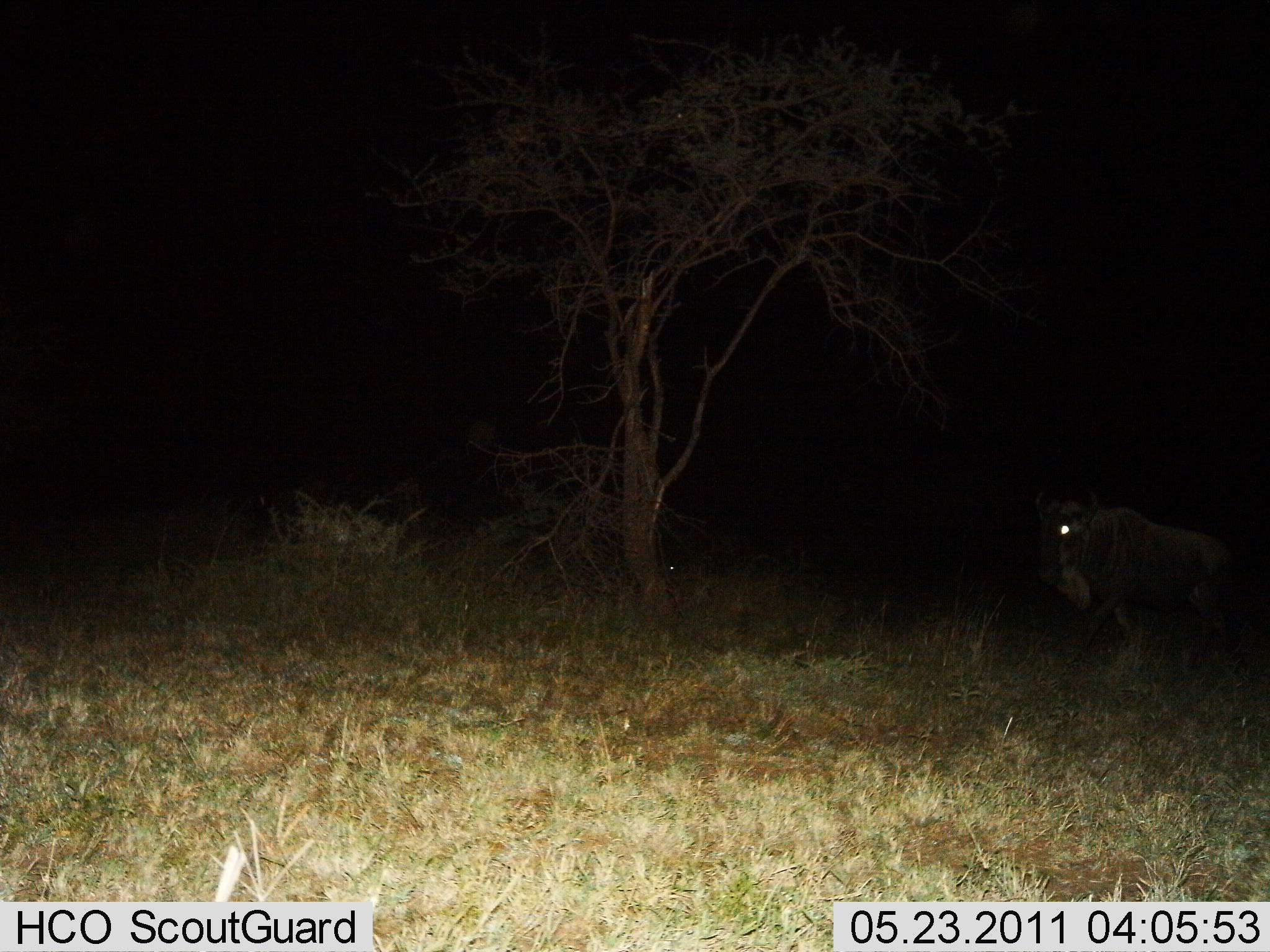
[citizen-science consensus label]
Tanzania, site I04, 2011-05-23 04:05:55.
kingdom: Animalia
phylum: Chordata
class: Mammalia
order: Artiodactyla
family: Bovidae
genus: Connochaetes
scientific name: Connochaetes taurinus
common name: blue wildebeest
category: wildebeest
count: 1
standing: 36%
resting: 0%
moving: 73%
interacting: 0%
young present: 0%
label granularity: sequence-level